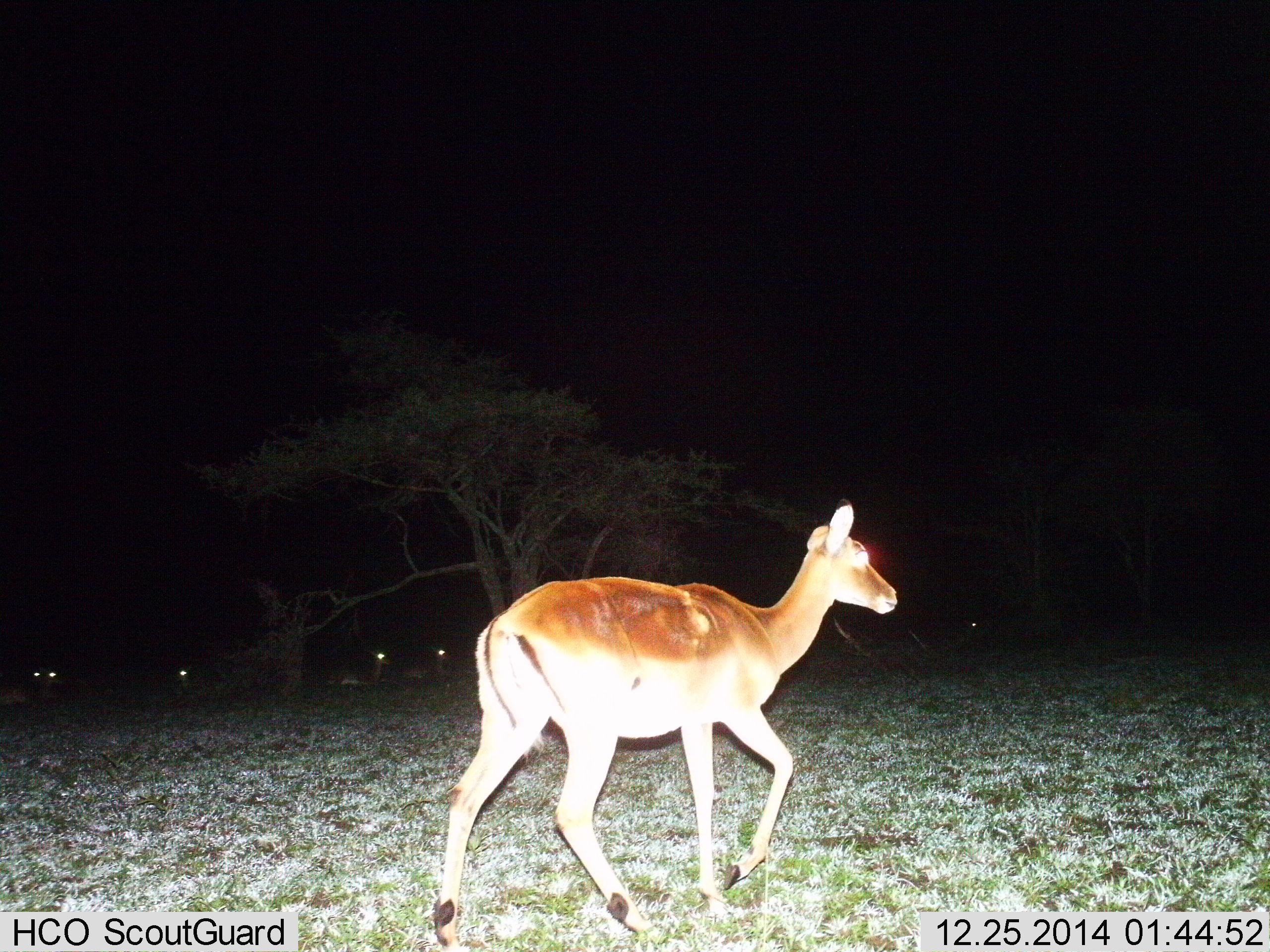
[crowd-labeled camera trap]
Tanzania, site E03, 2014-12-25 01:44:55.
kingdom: Animalia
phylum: Chordata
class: Mammalia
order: Artiodactyla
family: Bovidae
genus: Aepyceros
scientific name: Aepyceros melampus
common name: impala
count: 1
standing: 30%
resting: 40%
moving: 80%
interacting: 0%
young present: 10%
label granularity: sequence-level